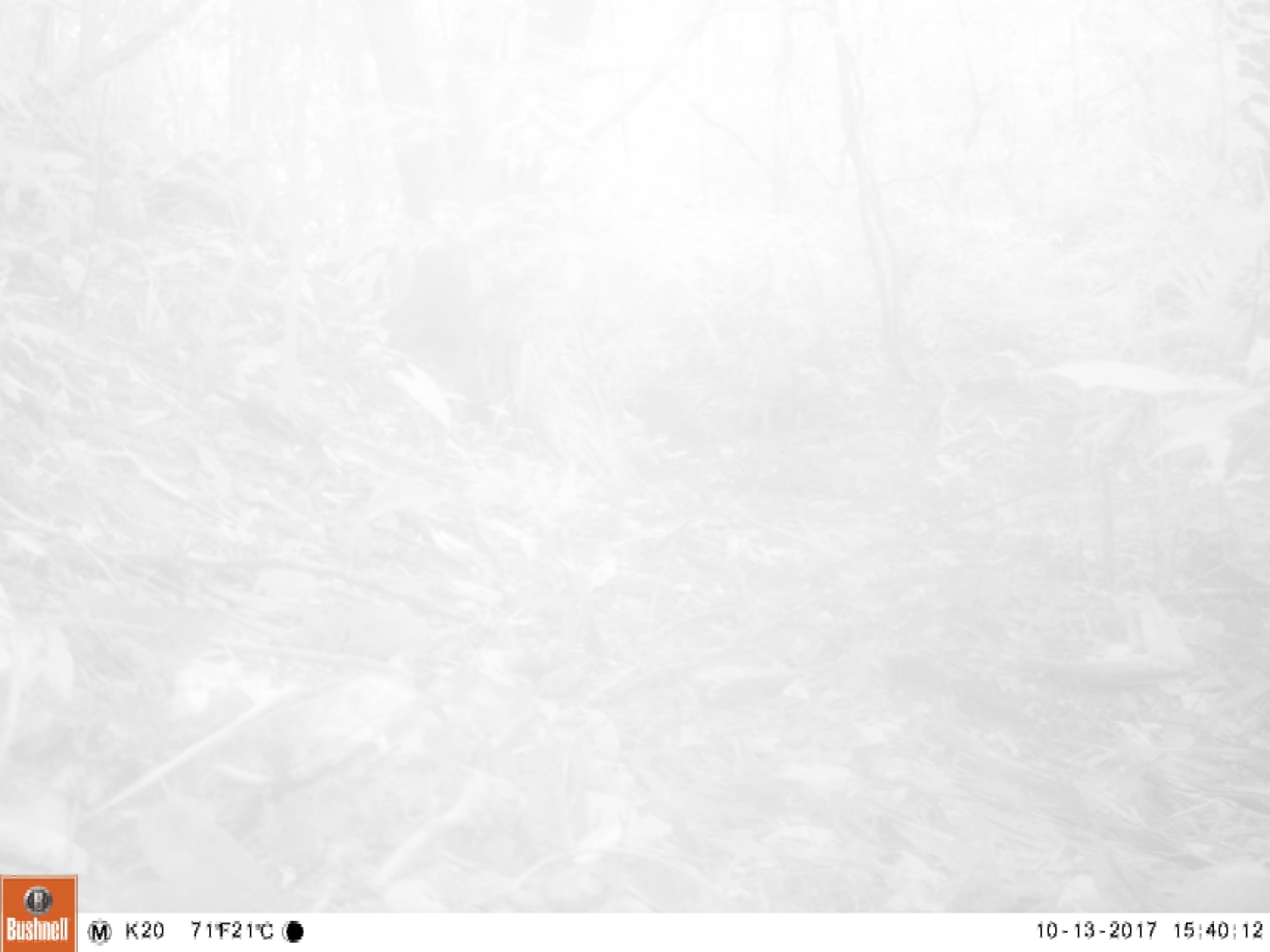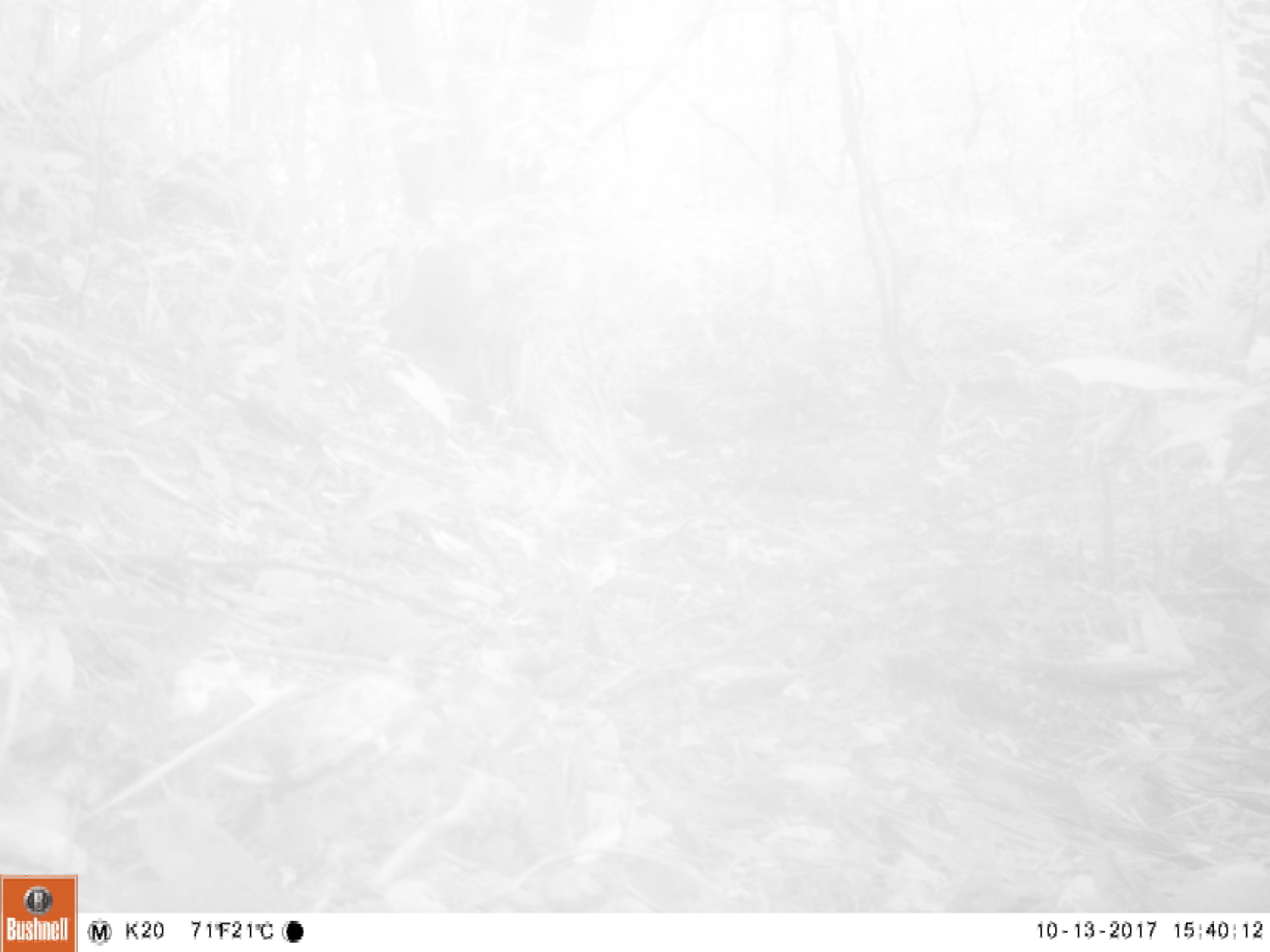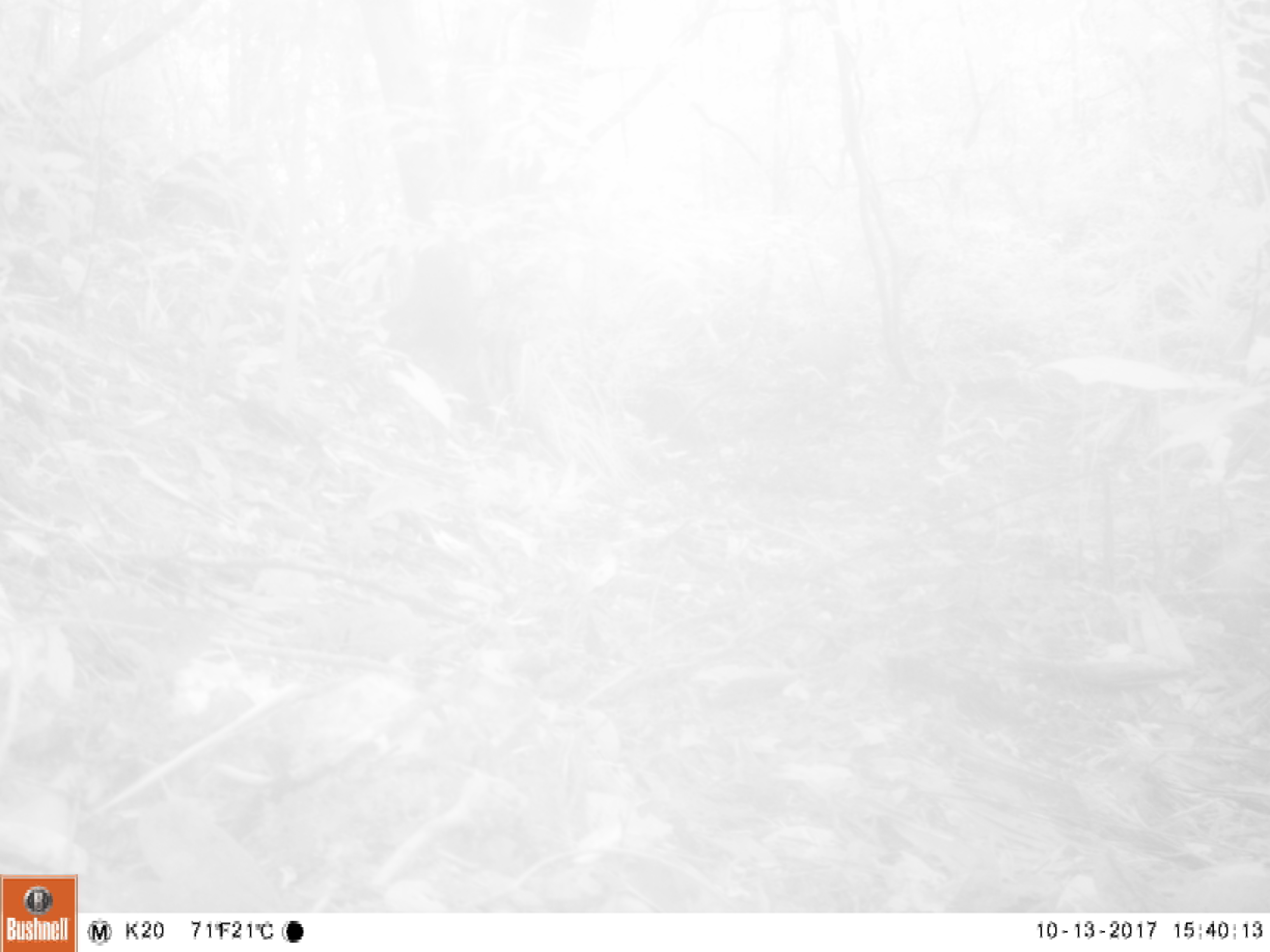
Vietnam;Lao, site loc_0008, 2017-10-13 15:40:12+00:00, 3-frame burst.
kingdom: Animalia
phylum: Chordata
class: Mammalia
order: Artiodactyla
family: Suidae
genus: Sus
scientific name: Sus scrofa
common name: eurasian wild pig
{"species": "eurasian wild pig (Sus scrofa)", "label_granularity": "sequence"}